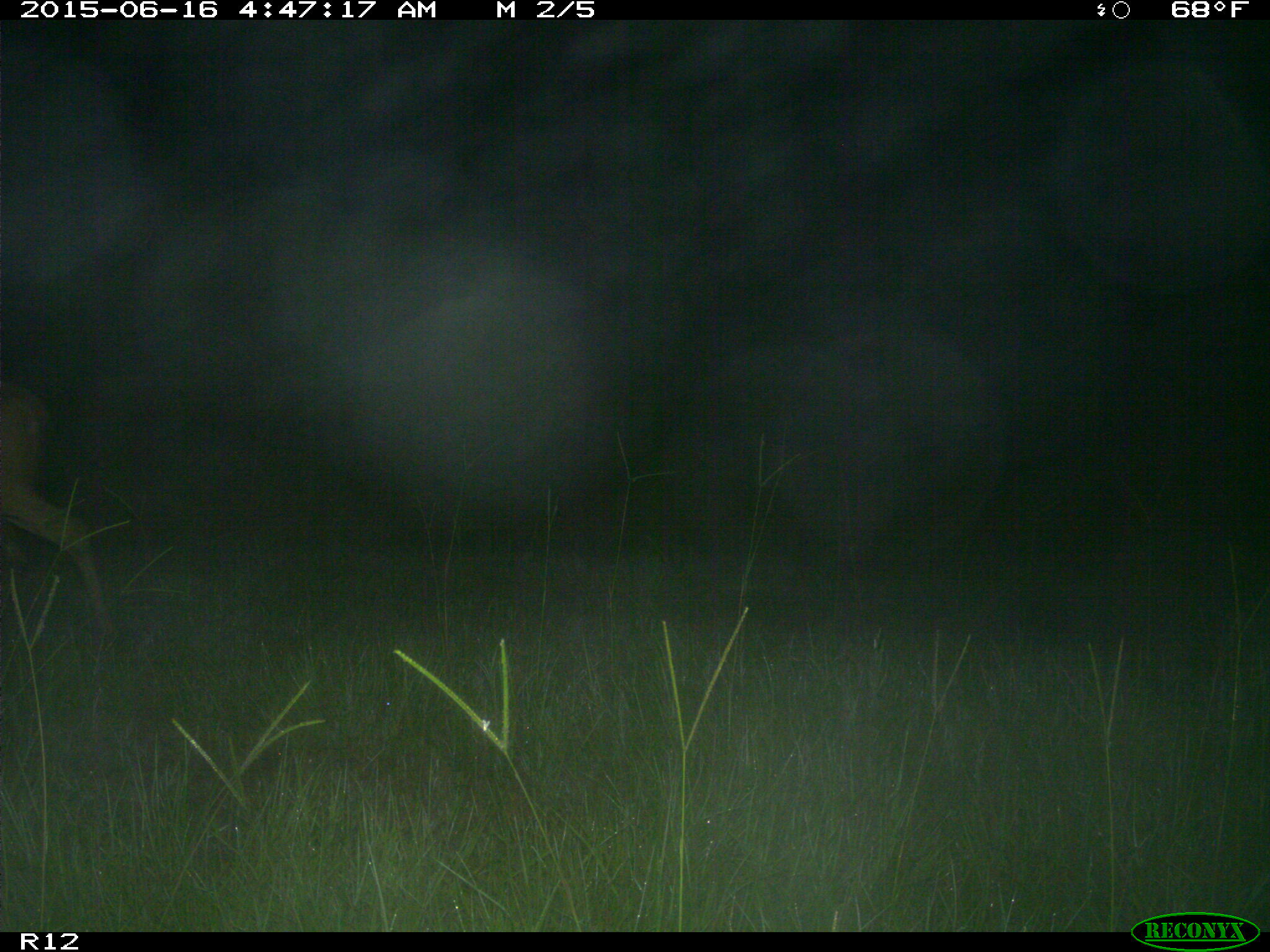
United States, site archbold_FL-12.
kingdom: Animalia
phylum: Chordata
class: Mammalia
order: Artiodactyla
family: Cervidae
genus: Odocoileus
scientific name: Odocoileus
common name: deer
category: unidentified deer